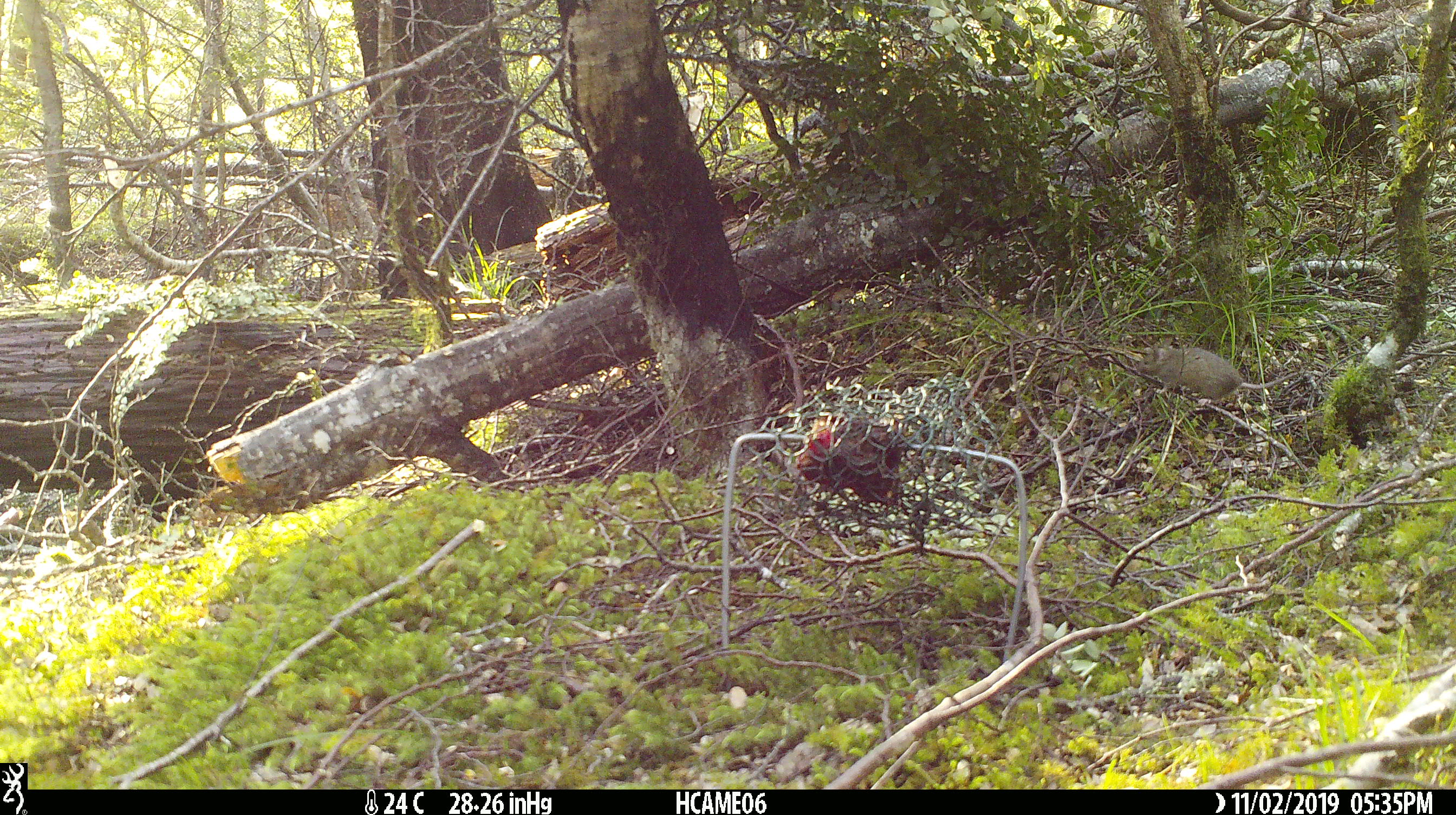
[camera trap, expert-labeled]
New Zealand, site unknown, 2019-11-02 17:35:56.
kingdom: Animalia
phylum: Chordata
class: Mammalia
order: Rodentia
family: Muridae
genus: Mus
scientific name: Mus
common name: mouse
Mouse (Mus).